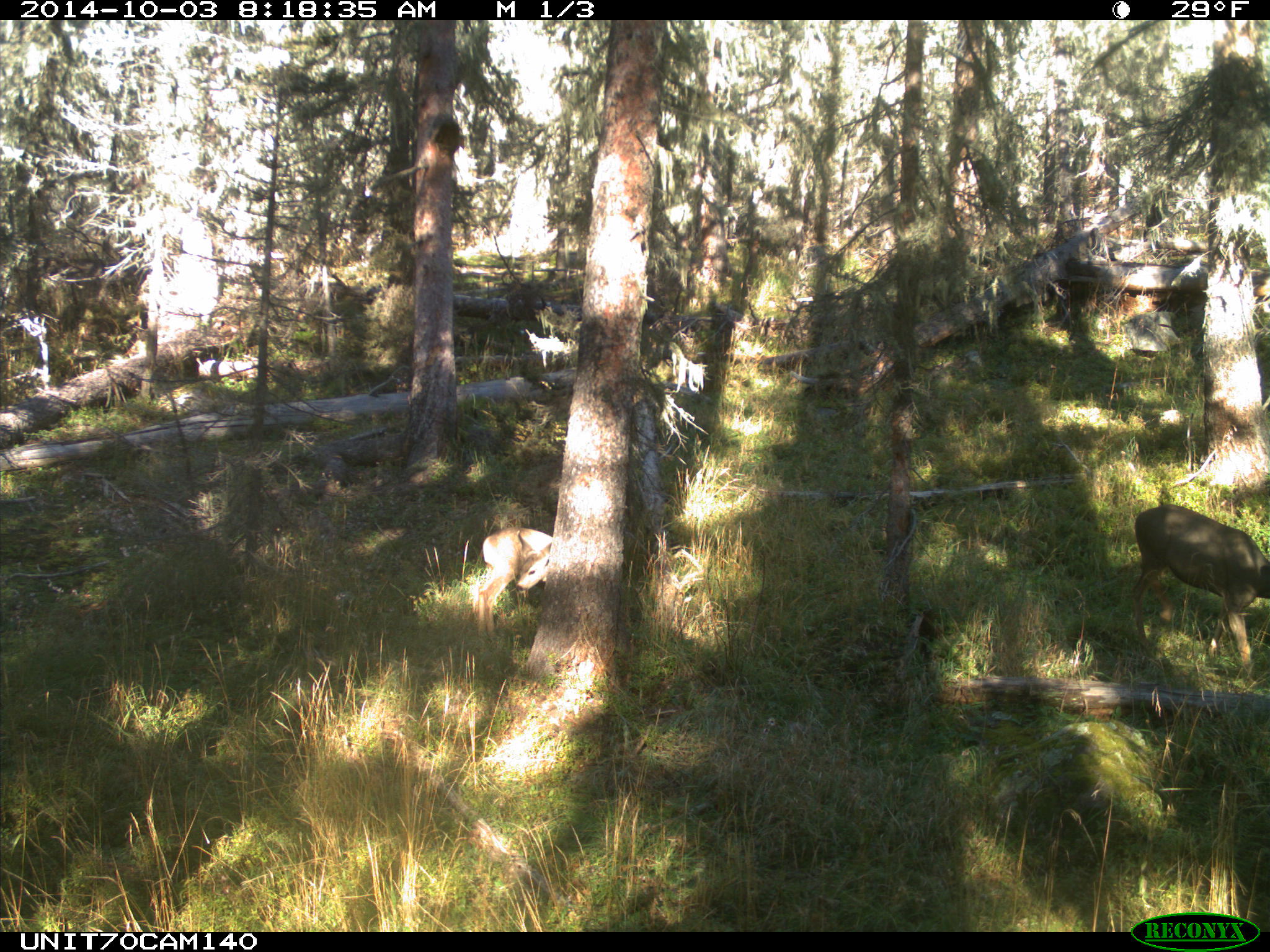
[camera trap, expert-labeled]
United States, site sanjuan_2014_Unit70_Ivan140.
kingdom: Animalia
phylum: Chordata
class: Mammalia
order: Artiodactyla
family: Cervidae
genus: Odocoileus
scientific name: Odocoileus hemionus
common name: mule deer